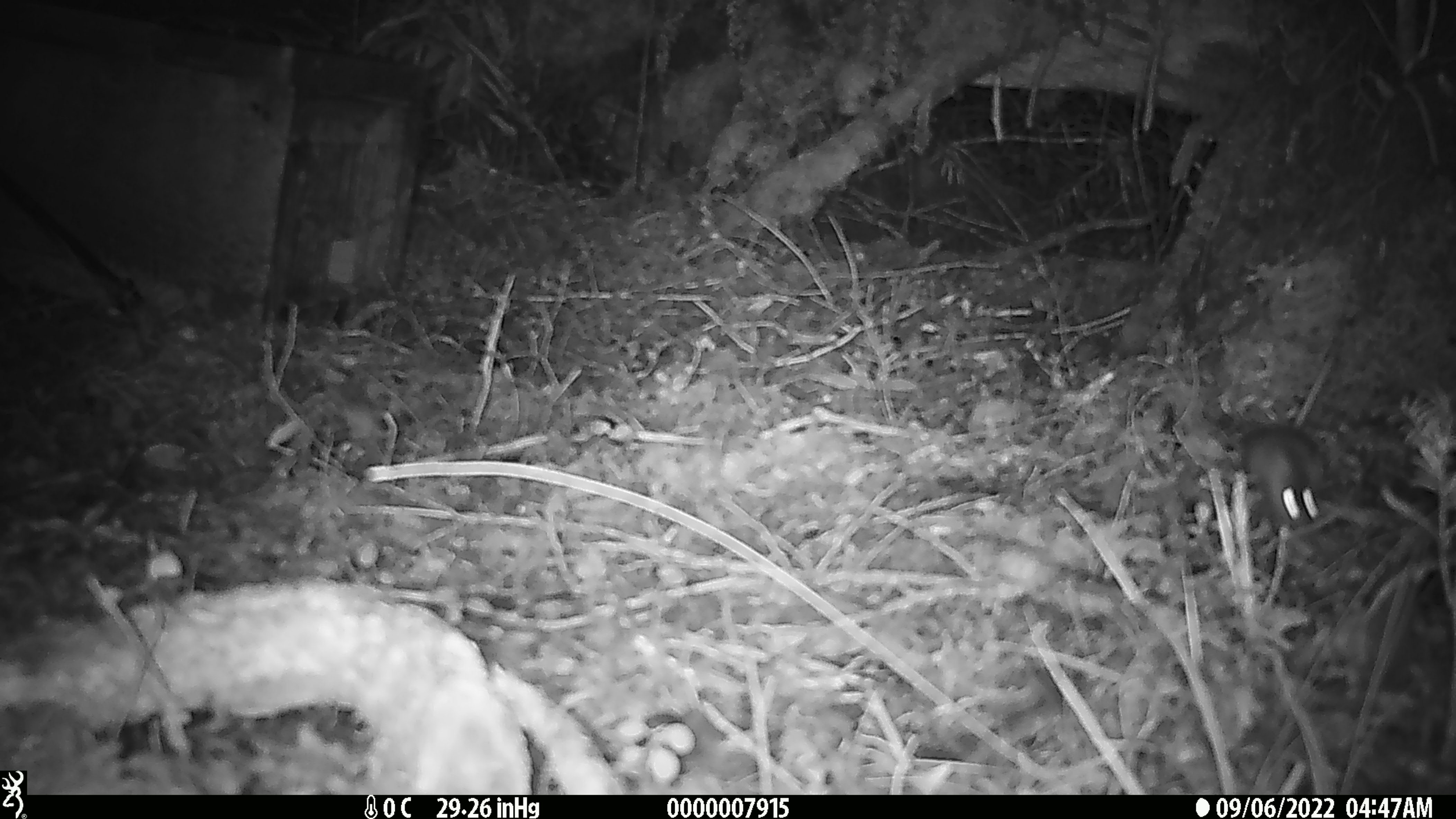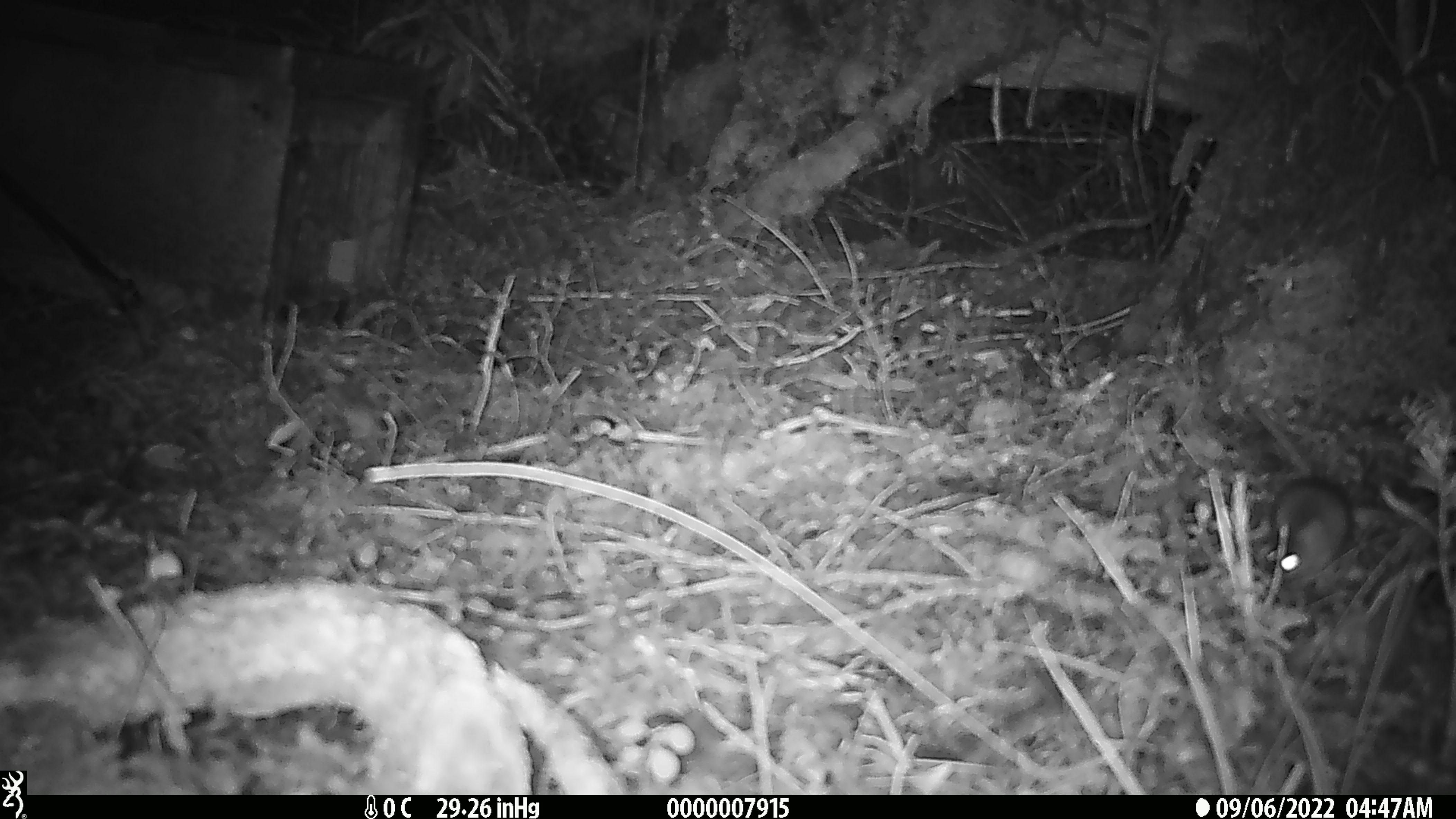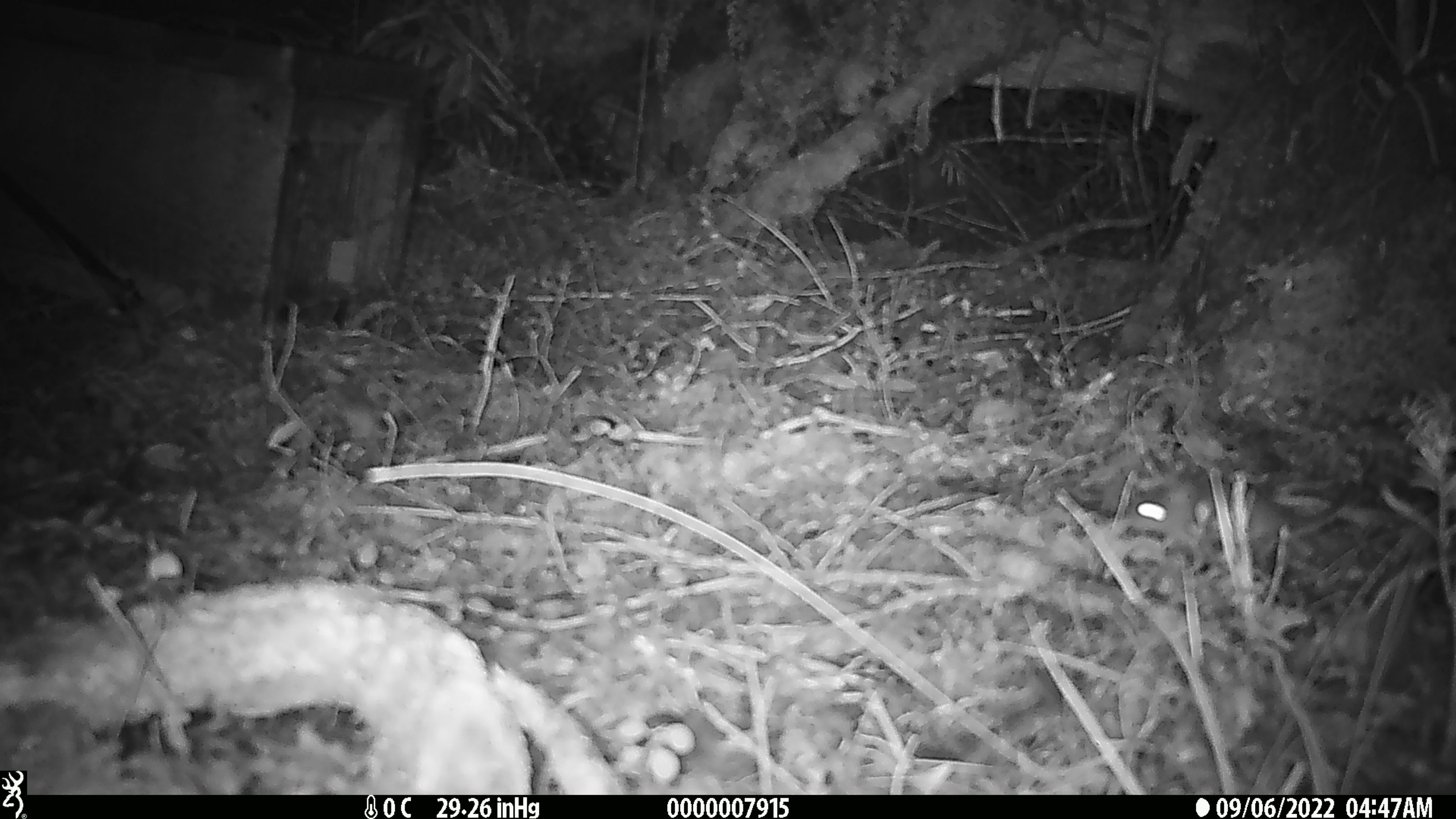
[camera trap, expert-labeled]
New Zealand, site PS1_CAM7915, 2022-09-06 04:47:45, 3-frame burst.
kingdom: Animalia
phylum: Chordata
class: Mammalia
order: Rodentia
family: Muridae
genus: Mus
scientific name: Mus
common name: mouse